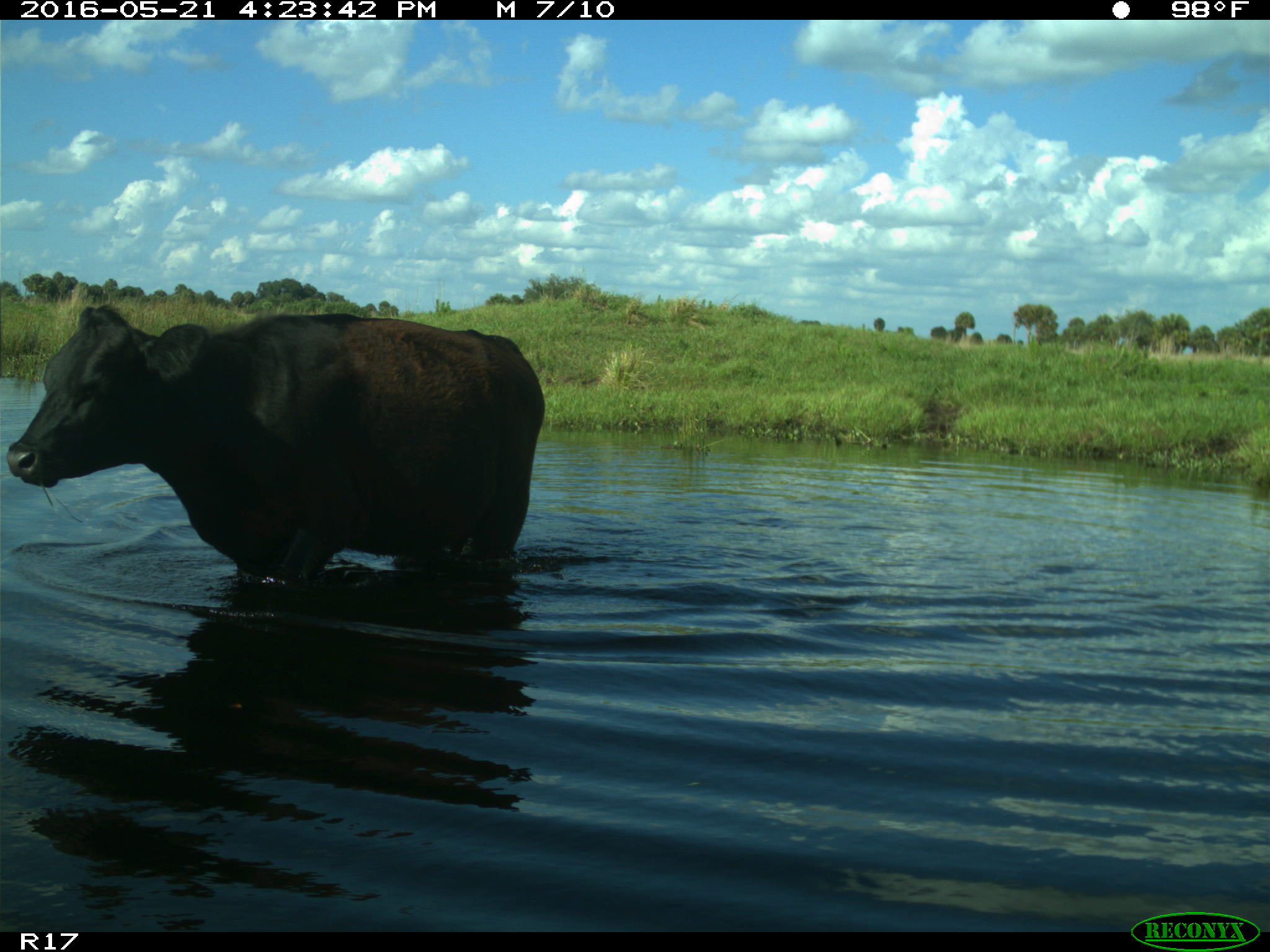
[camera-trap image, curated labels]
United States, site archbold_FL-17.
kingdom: Animalia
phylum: Chordata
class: Mammalia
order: Artiodactyla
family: Bovidae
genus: Bos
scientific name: Bos taurus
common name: domestic cow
Bos taurus (domestic cow).